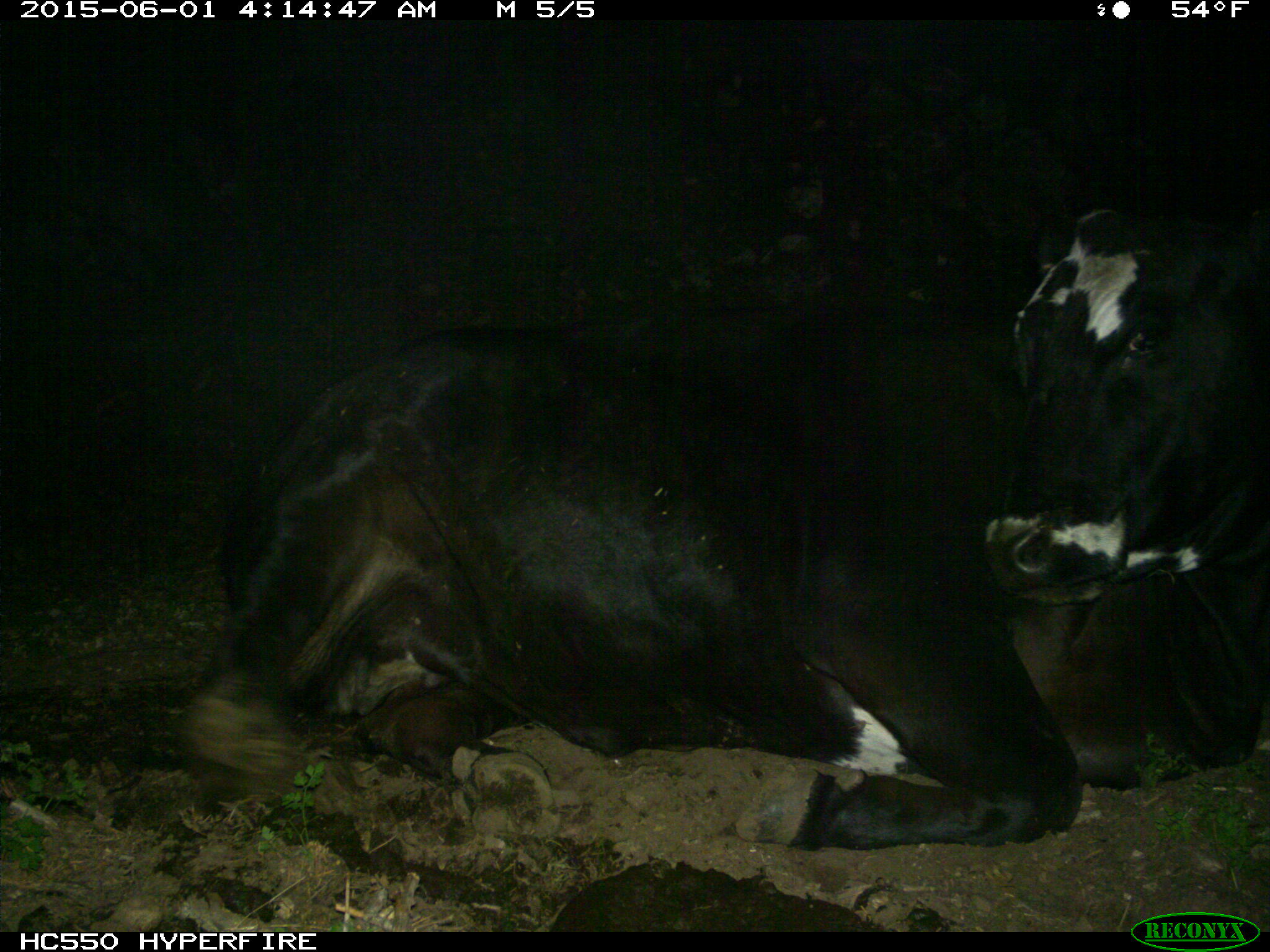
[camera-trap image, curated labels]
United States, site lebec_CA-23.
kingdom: Animalia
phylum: Chordata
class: Mammalia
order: Artiodactyla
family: Bovidae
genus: Bos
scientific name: Bos taurus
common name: domestic cow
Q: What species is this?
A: Bos taurus (domestic cow).